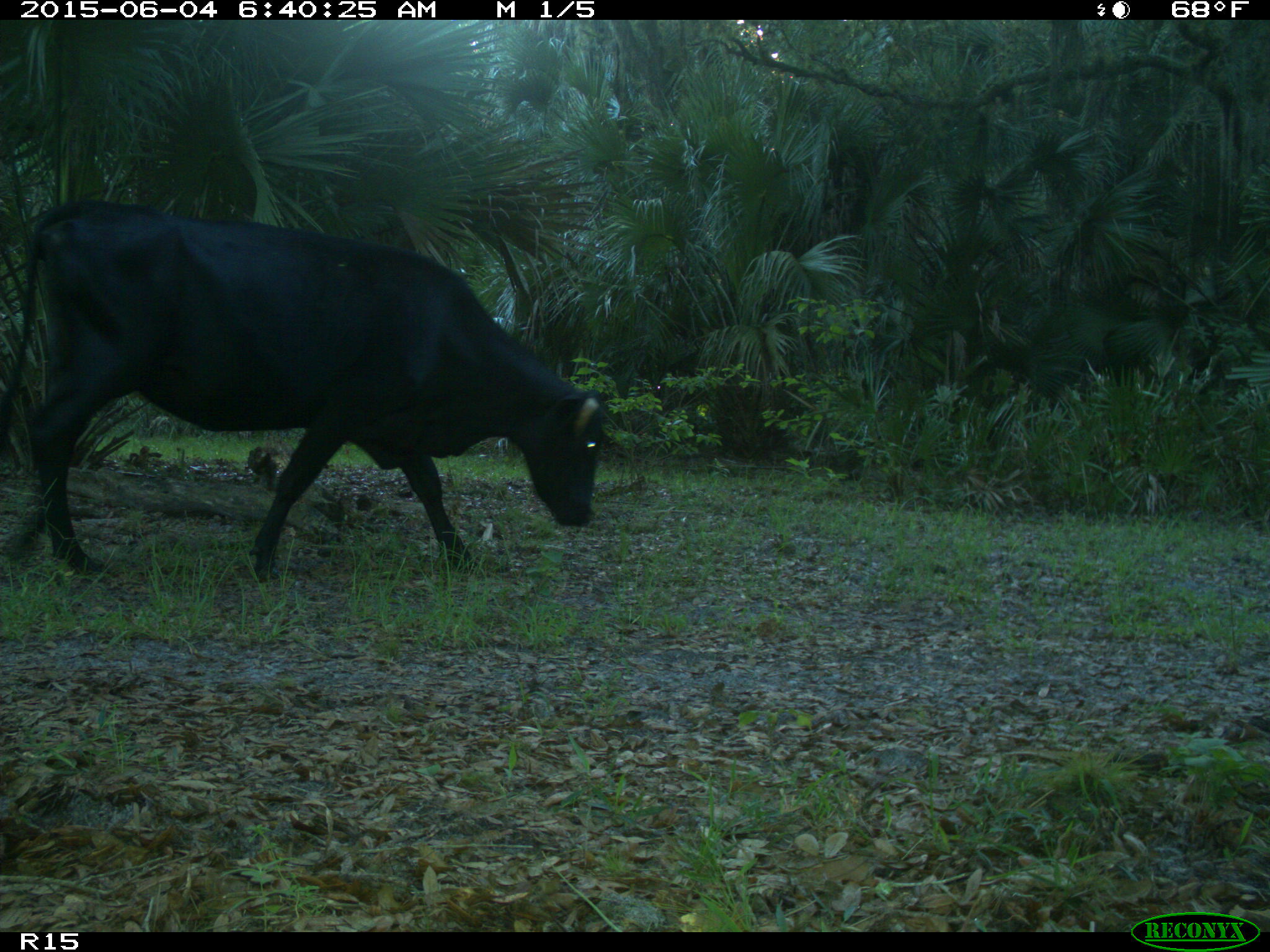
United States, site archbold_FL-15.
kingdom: Animalia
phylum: Chordata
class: Mammalia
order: Artiodactyla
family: Bovidae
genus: Bos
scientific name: Bos taurus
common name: domestic cow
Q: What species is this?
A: Bos taurus (domestic cow).